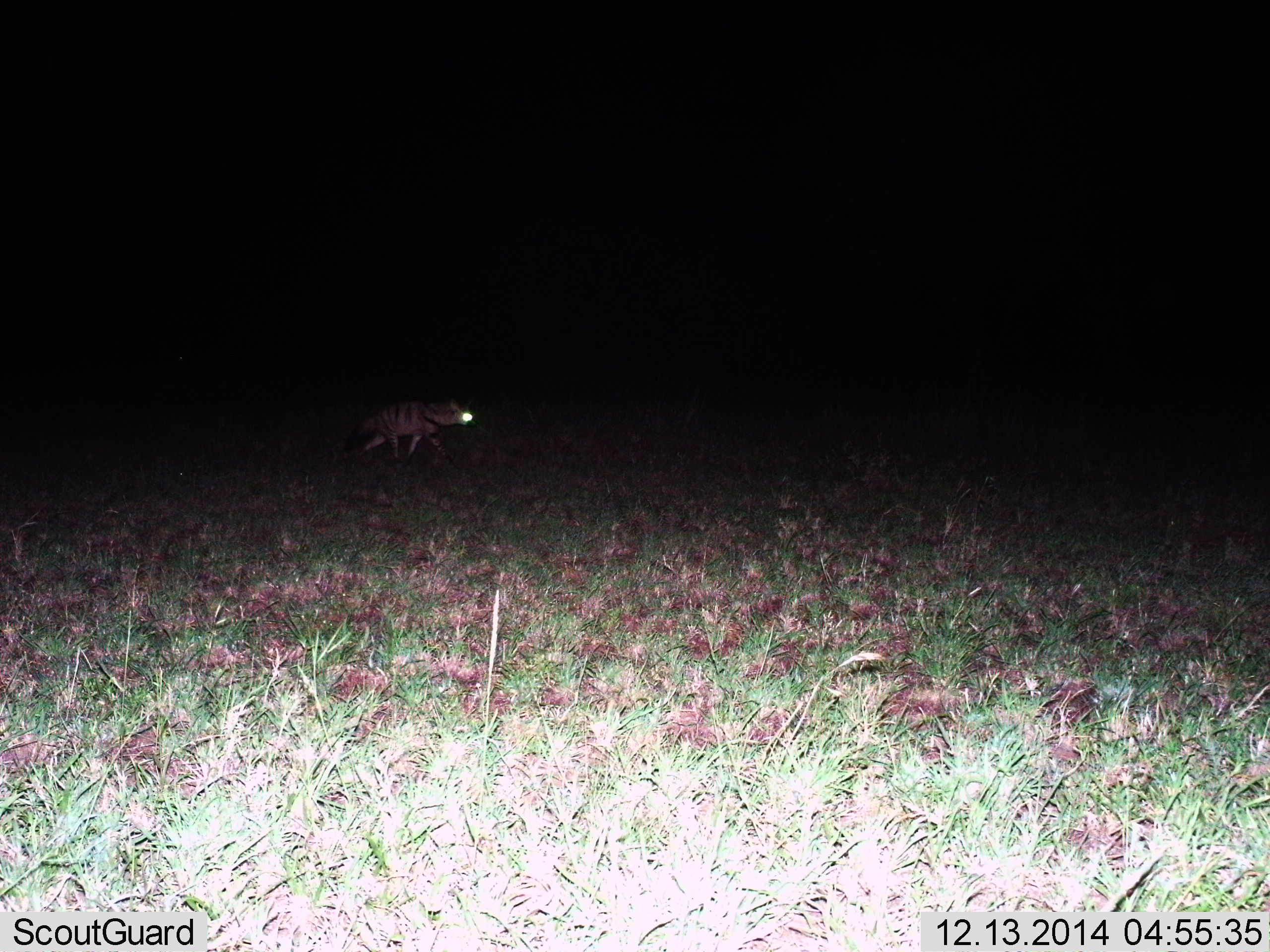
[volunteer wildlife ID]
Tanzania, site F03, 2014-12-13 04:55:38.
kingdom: Animalia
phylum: Chordata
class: Mammalia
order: Carnivora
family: Hyaenidae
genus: Proteles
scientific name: Proteles cristatus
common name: aardwolf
Aardwolf (Proteles cristatus), count 1. Behavior (volunteer vote fractions): standing 18%, resting 0%, moving 100%, interacting 0%. Young present (vote fraction): 0%. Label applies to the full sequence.